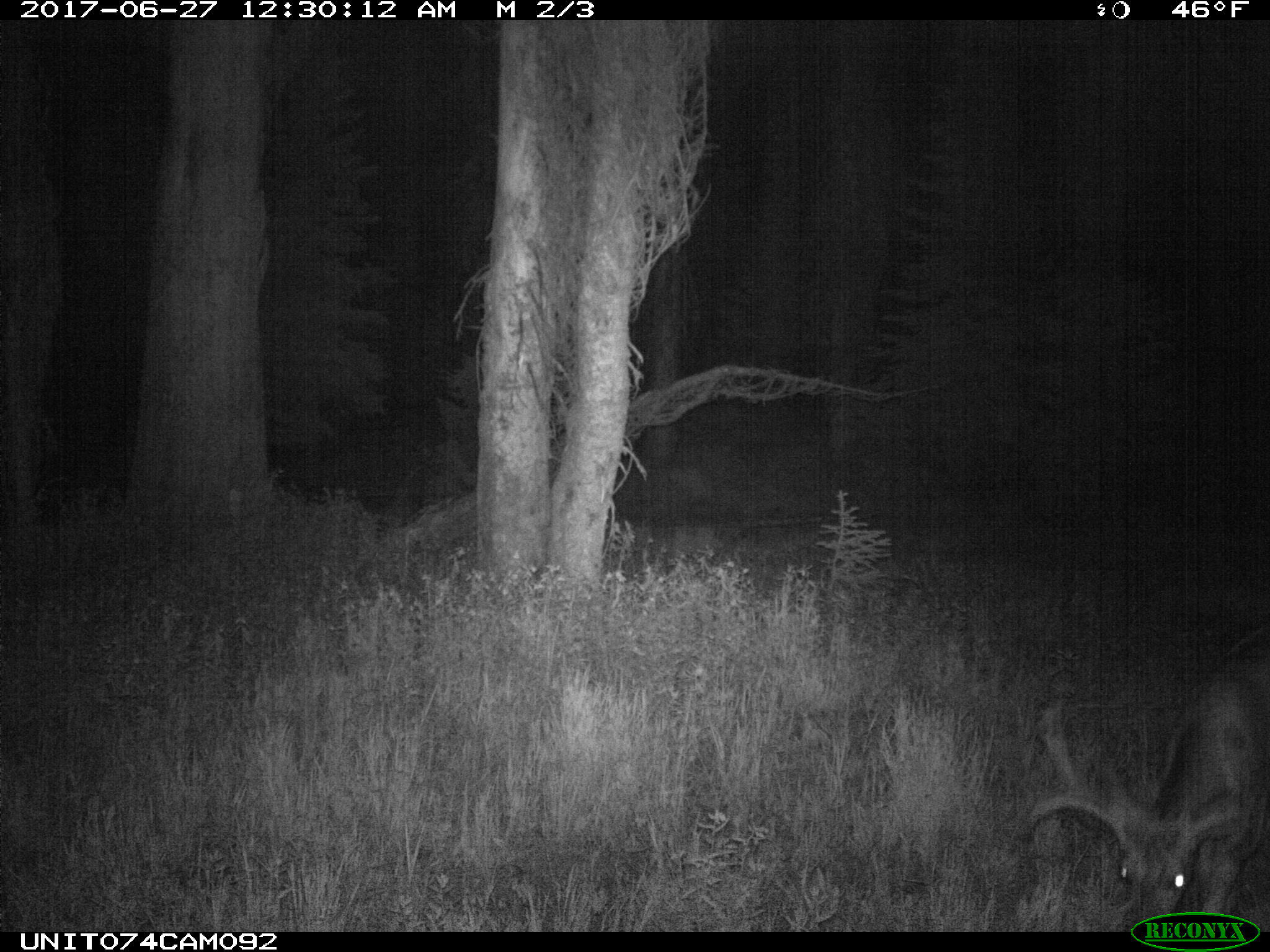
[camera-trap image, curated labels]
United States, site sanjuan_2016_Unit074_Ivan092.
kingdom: Animalia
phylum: Chordata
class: Mammalia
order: Artiodactyla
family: Cervidae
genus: Odocoileus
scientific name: Odocoileus hemionus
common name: mule deer